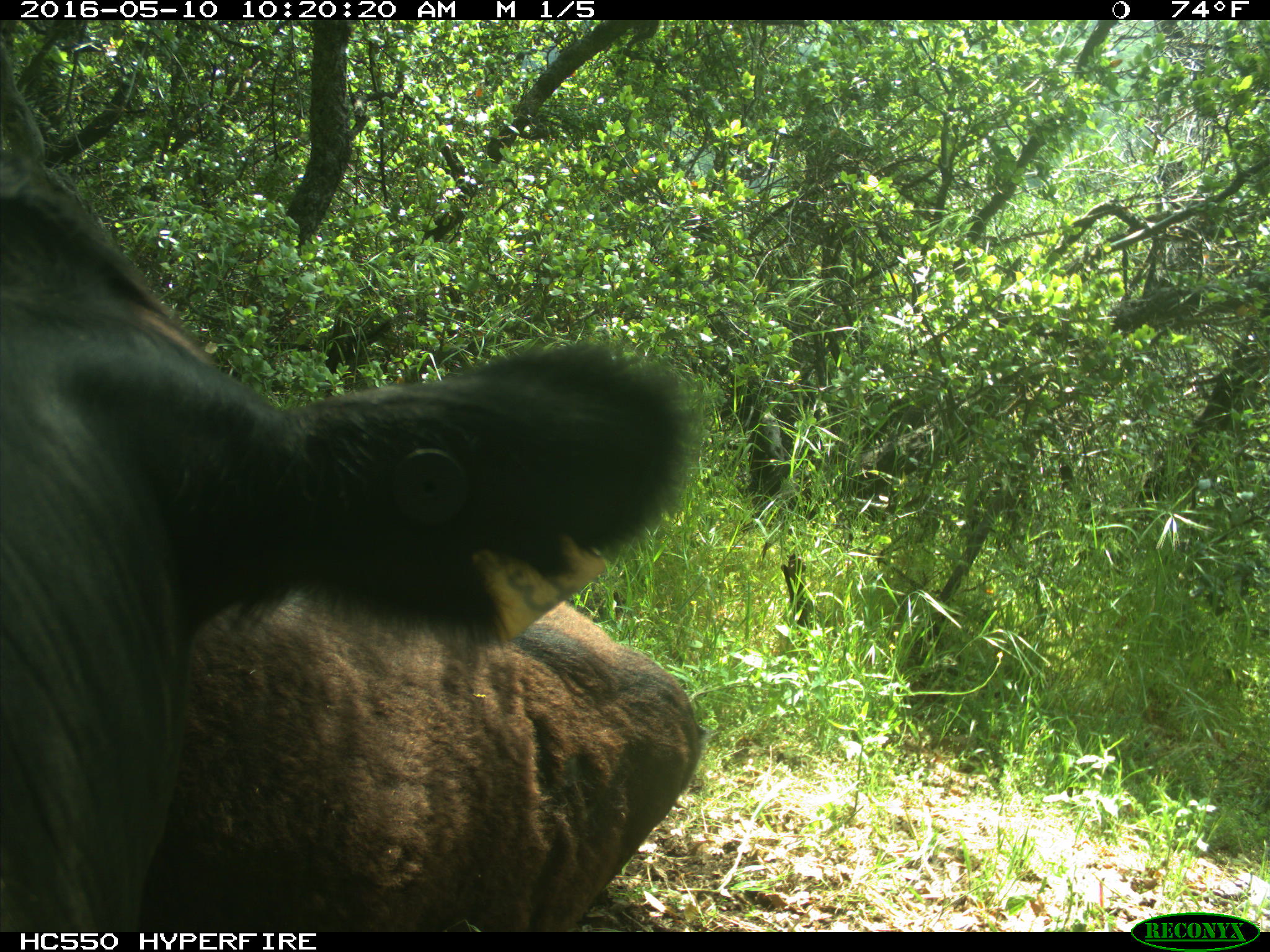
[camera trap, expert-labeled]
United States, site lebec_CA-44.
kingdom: Animalia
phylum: Chordata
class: Mammalia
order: Artiodactyla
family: Bovidae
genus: Bos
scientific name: Bos taurus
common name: domestic cow